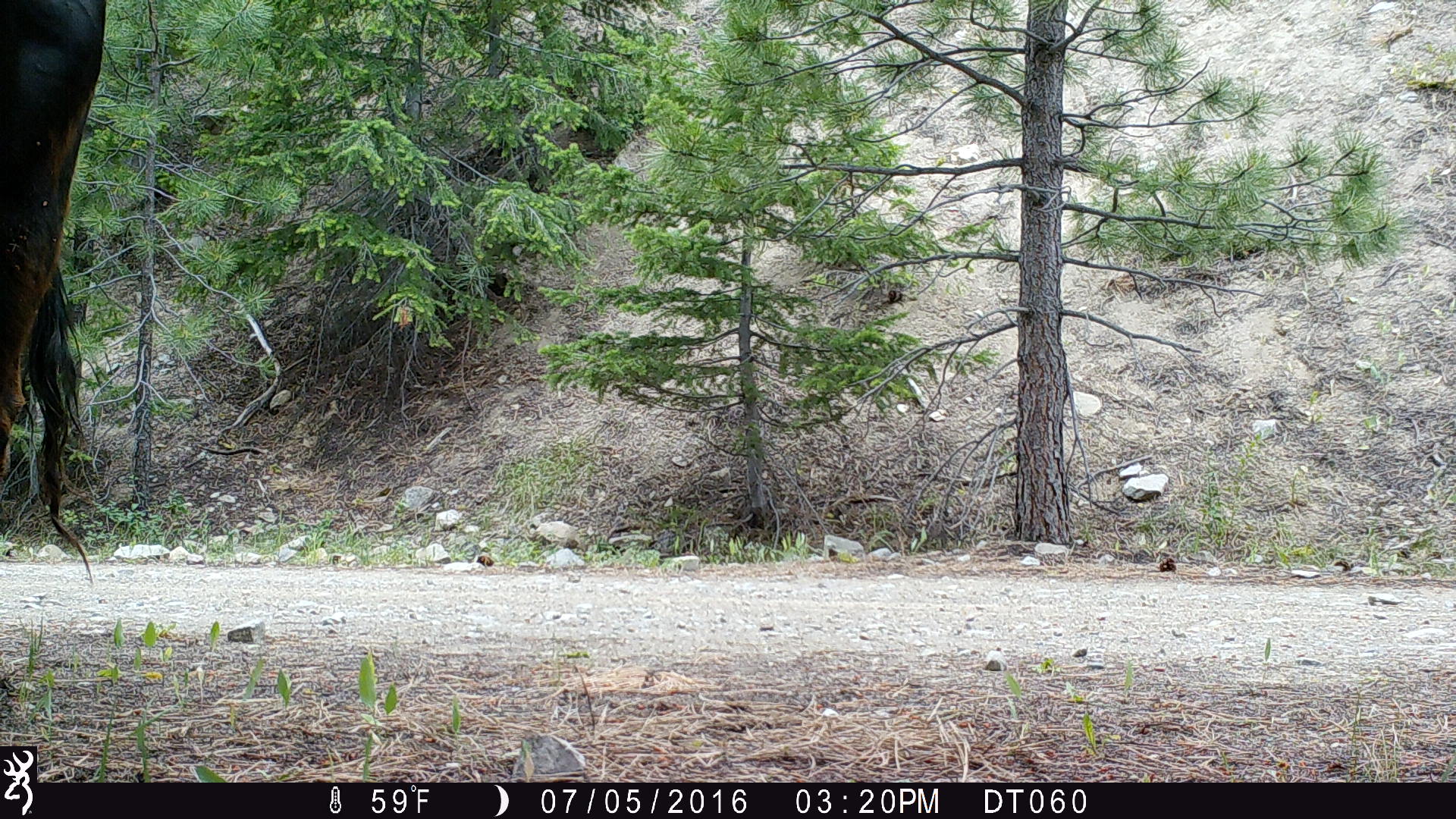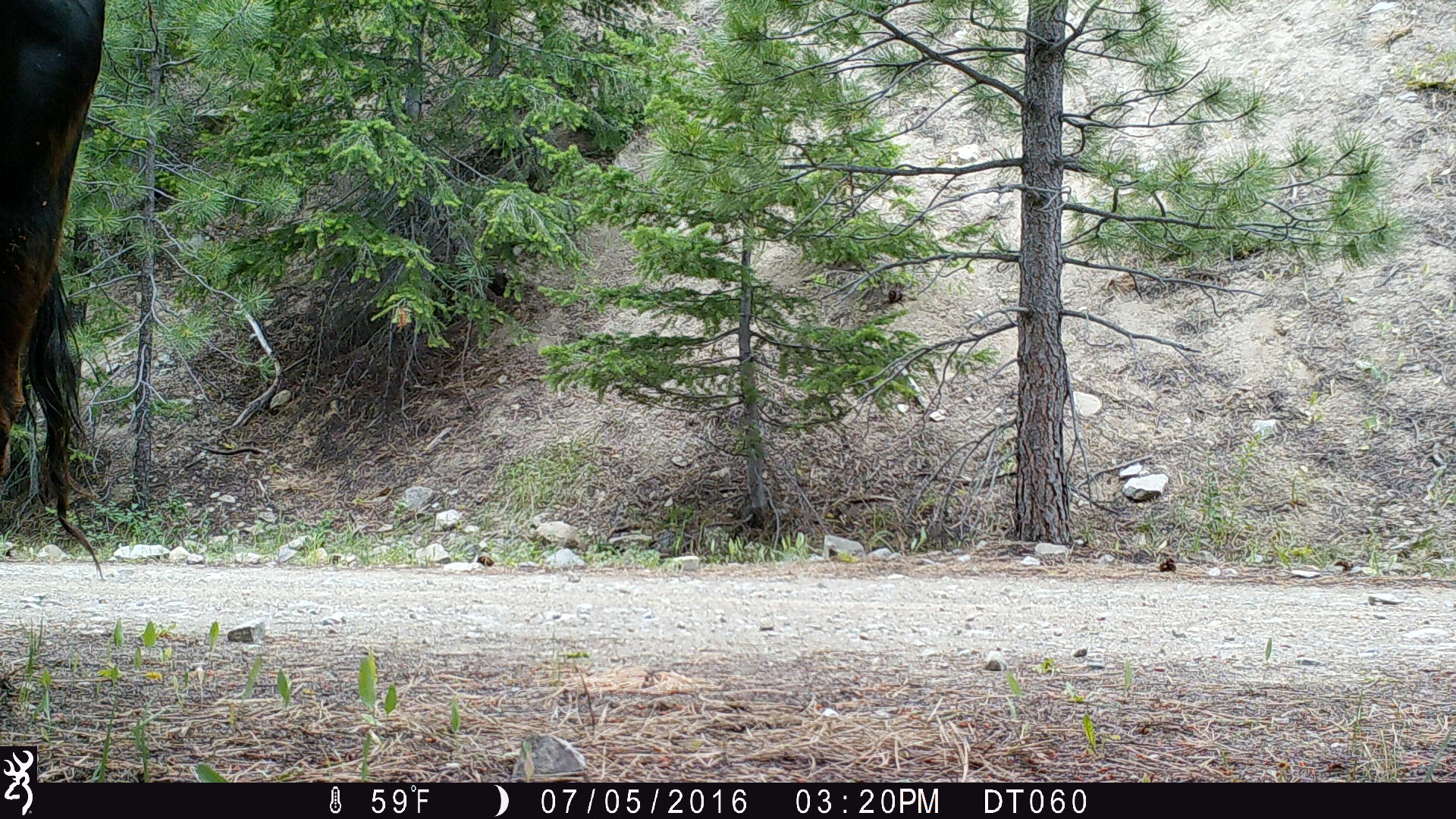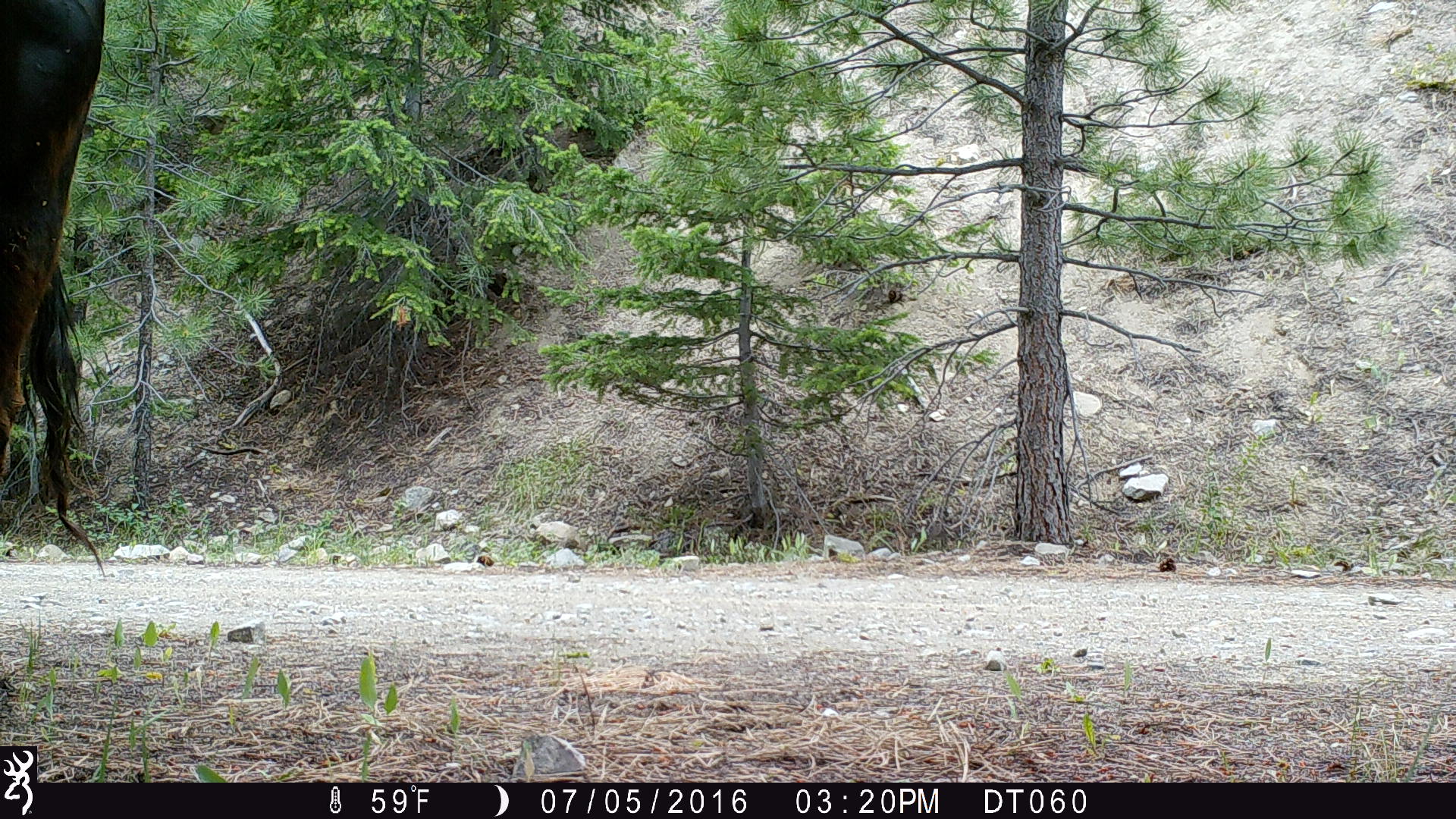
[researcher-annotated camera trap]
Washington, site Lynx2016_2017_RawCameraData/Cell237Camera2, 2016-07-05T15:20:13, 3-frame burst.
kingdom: Animalia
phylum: Chordata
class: Mammalia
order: Artiodactyla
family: Bovidae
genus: Bos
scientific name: Bos taurus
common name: domestic cattle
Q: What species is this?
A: Domestic cattle (Bos taurus).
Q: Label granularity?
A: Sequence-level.